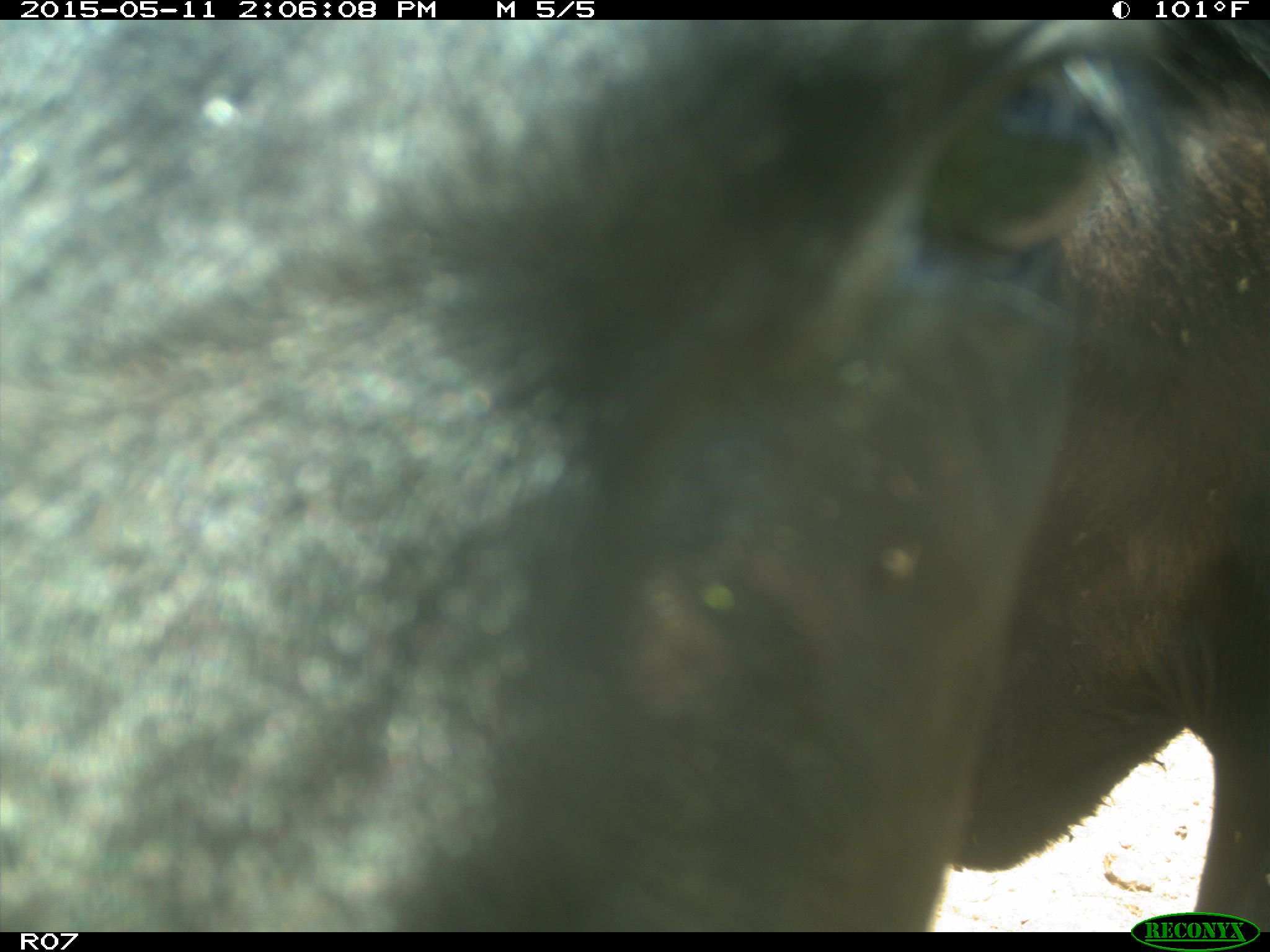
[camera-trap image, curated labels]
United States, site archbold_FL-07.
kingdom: Animalia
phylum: Chordata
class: Mammalia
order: Artiodactyla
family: Bovidae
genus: Bos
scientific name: Bos taurus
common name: domestic cow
Bos taurus (domestic cow).